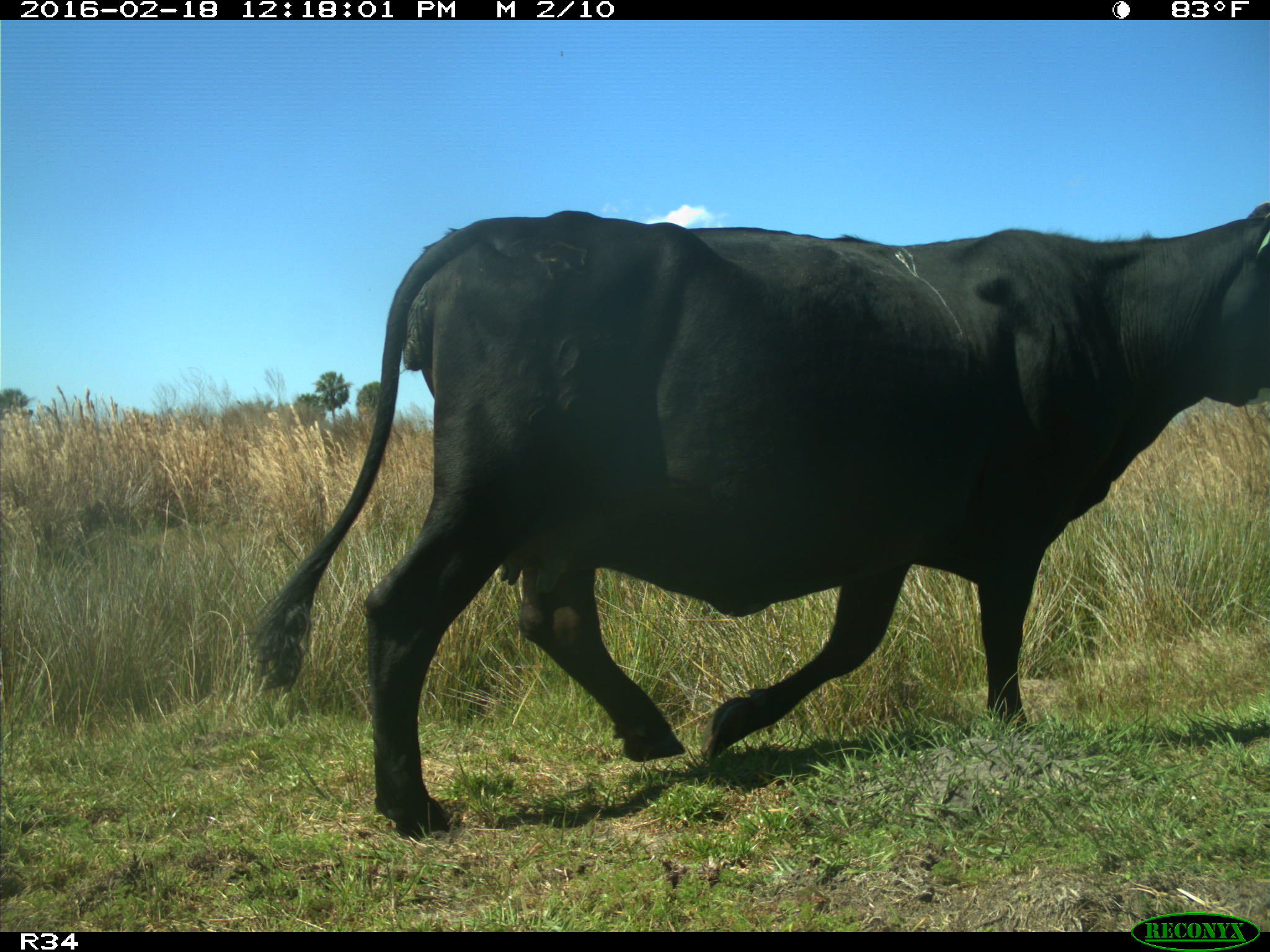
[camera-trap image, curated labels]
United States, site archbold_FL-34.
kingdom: Animalia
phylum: Chordata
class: Mammalia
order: Artiodactyla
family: Bovidae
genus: Bos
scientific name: Bos taurus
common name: domestic cow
Bos taurus (domestic cow).